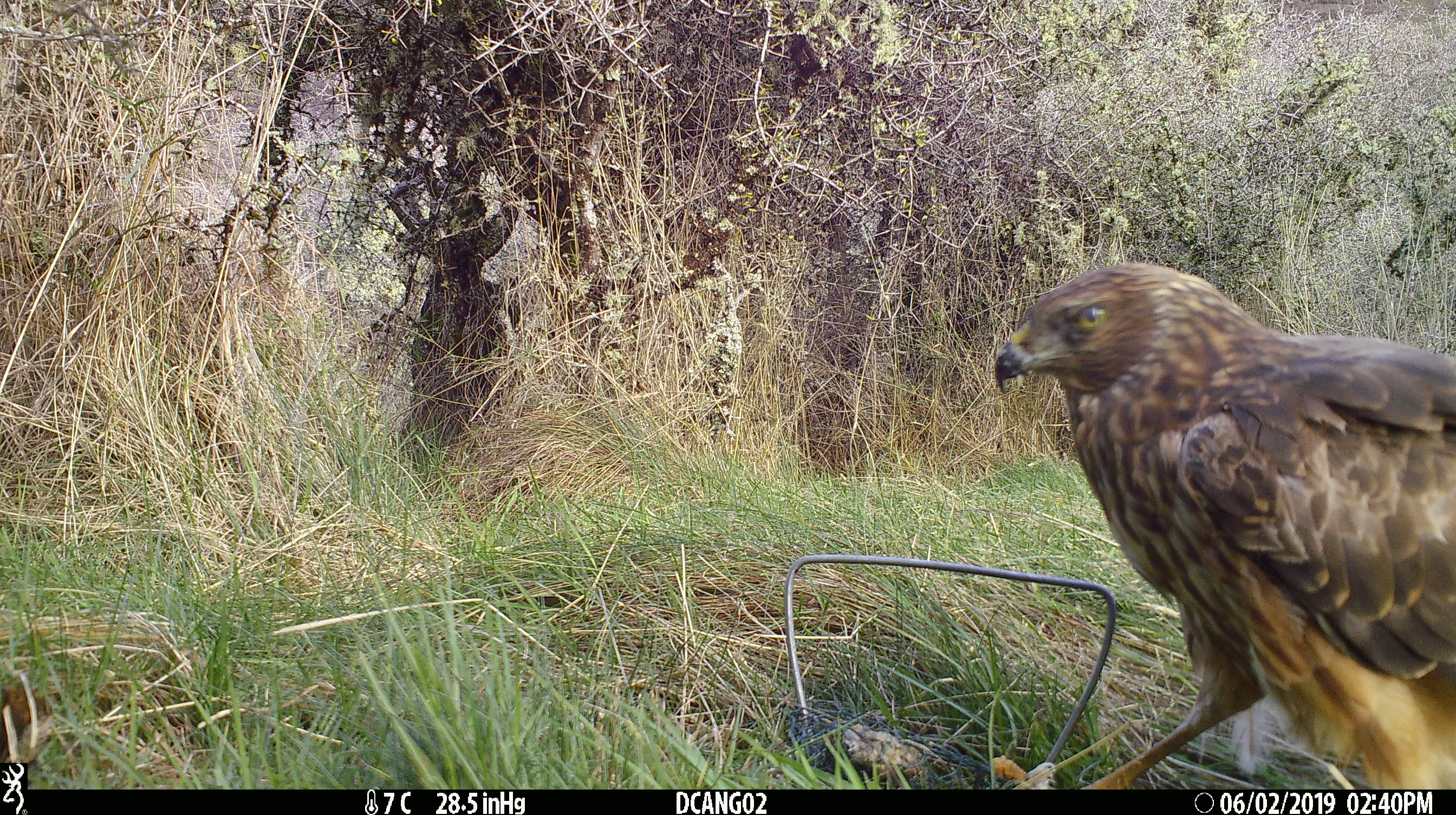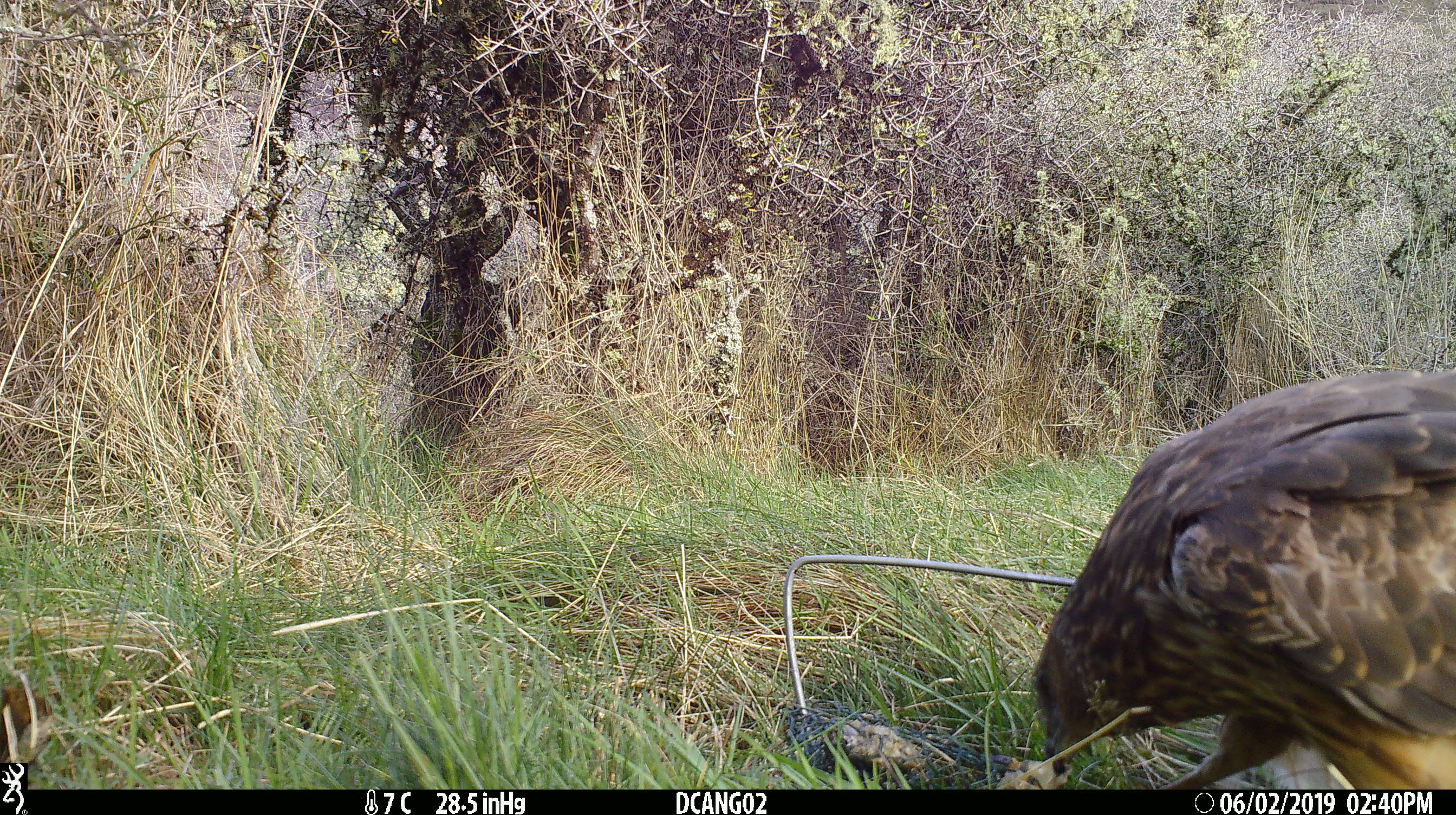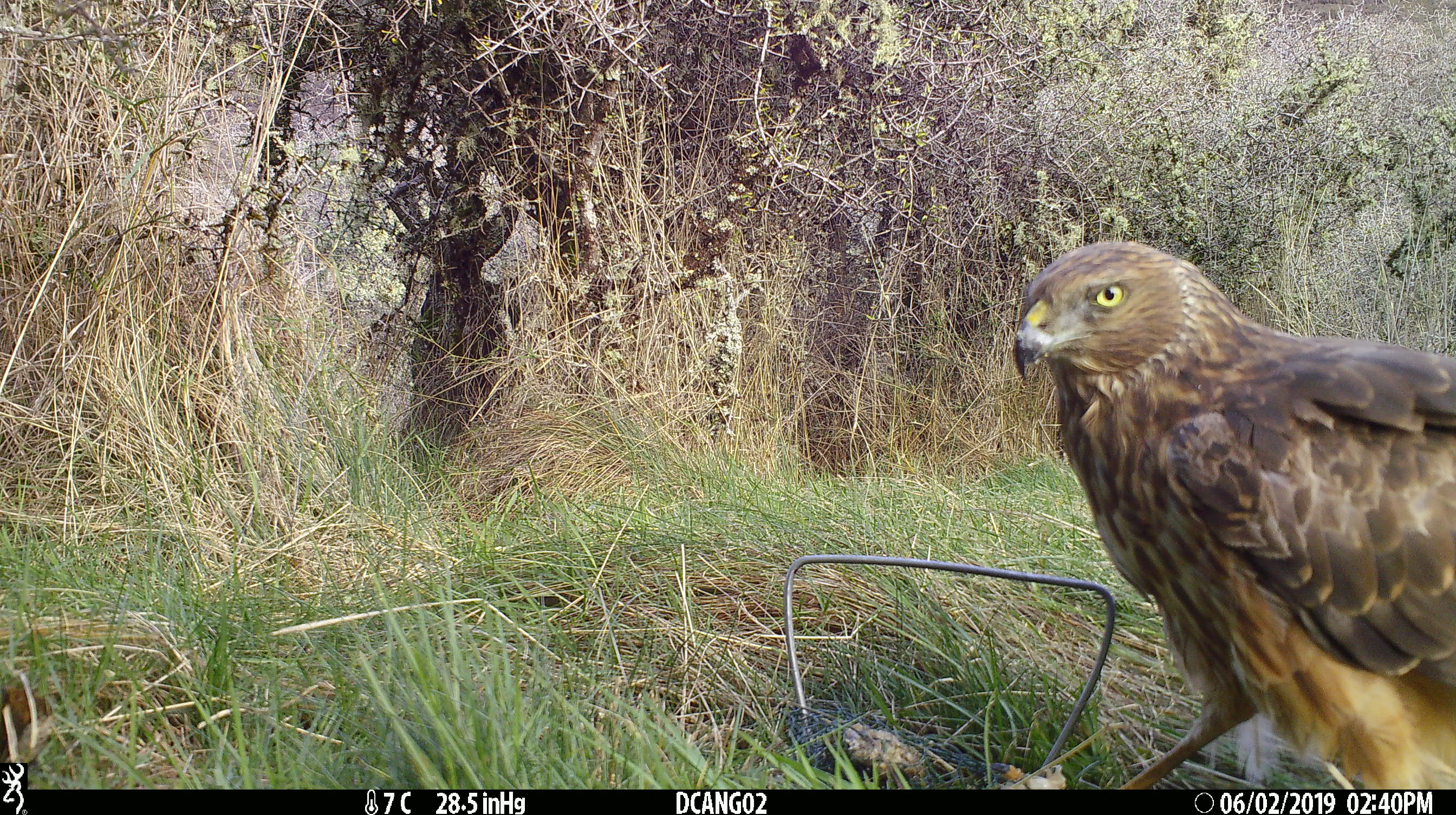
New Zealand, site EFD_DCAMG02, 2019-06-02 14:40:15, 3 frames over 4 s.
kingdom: Animalia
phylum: Chordata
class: Aves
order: Accipitriformes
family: Accipitridae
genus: Circus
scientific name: Circus approximans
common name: swamp harrier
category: harrier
Harrier (swamp harrier) (Circus approximans).